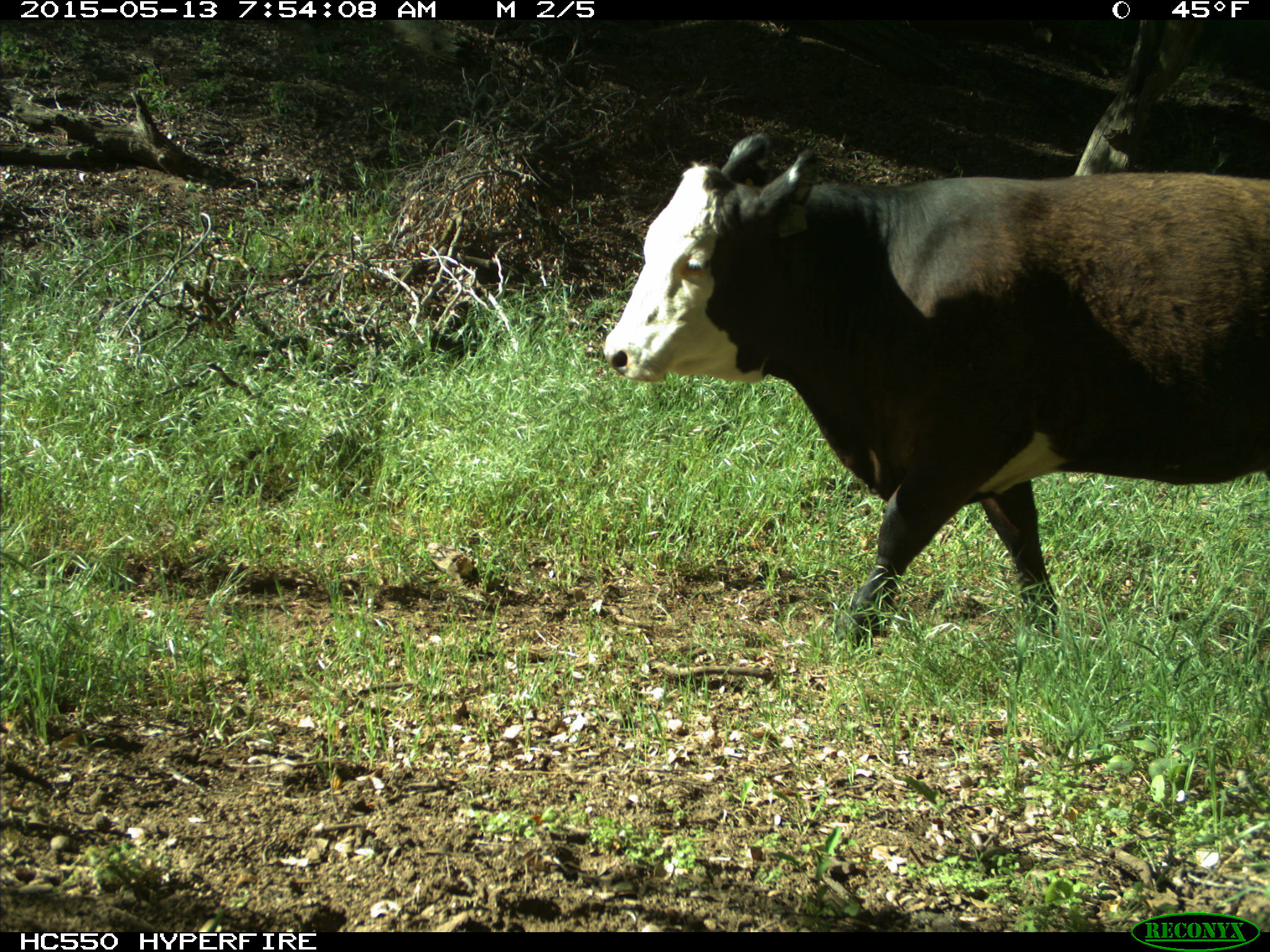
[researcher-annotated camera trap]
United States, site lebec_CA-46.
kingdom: Animalia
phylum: Chordata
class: Mammalia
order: Artiodactyla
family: Bovidae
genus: Bos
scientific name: Bos taurus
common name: domestic cow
Bos taurus (domestic cow).